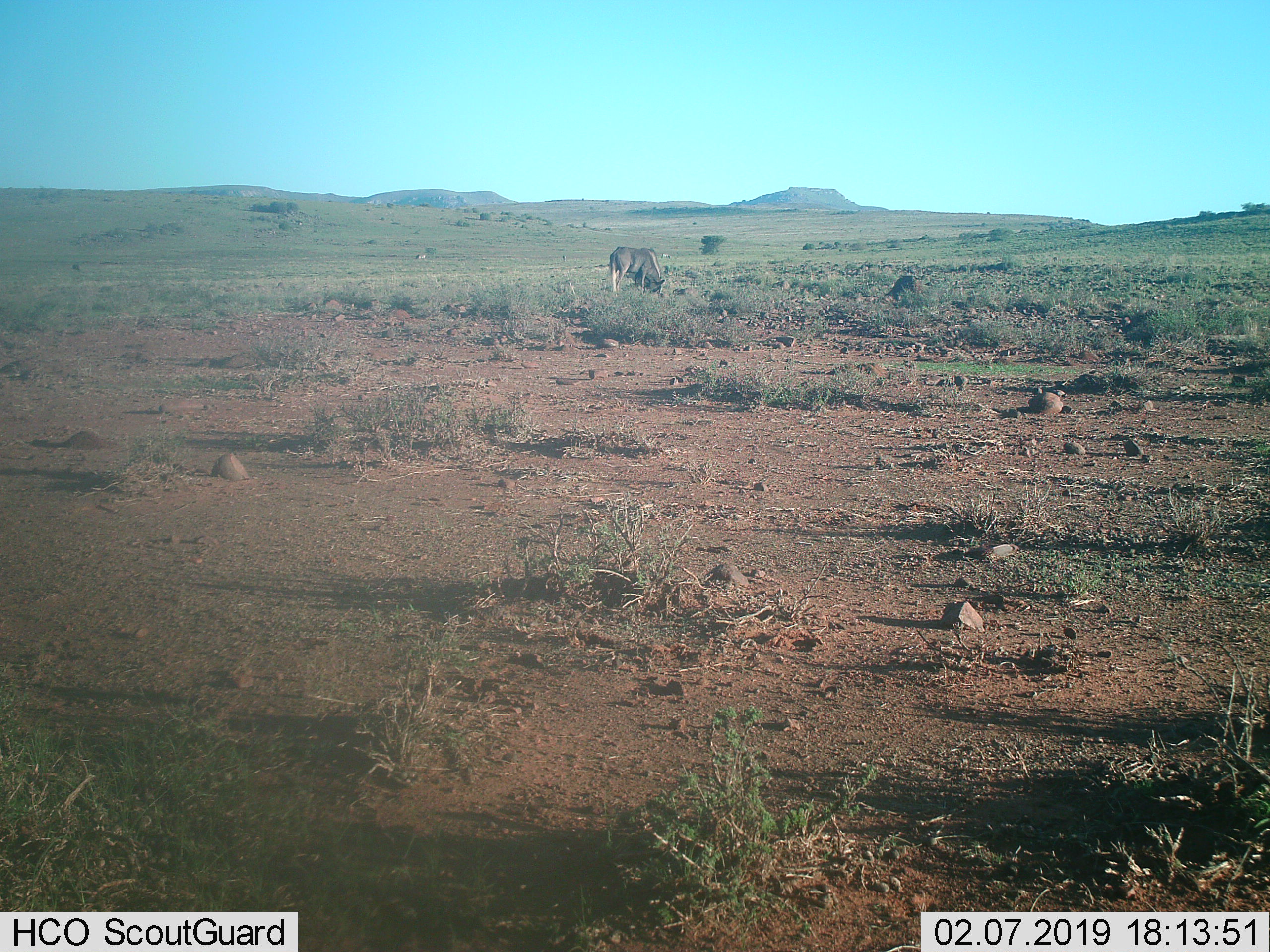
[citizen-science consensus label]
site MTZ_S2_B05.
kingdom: Animalia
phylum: Chordata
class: Mammalia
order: Artiodactyla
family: Bovidae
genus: Connochaetes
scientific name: Connochaetes gnou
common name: black wildebeest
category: wildebeestblack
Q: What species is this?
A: Wildebeestblack (black wildebeest) (Connochaetes gnou).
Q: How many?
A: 2.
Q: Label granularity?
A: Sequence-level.